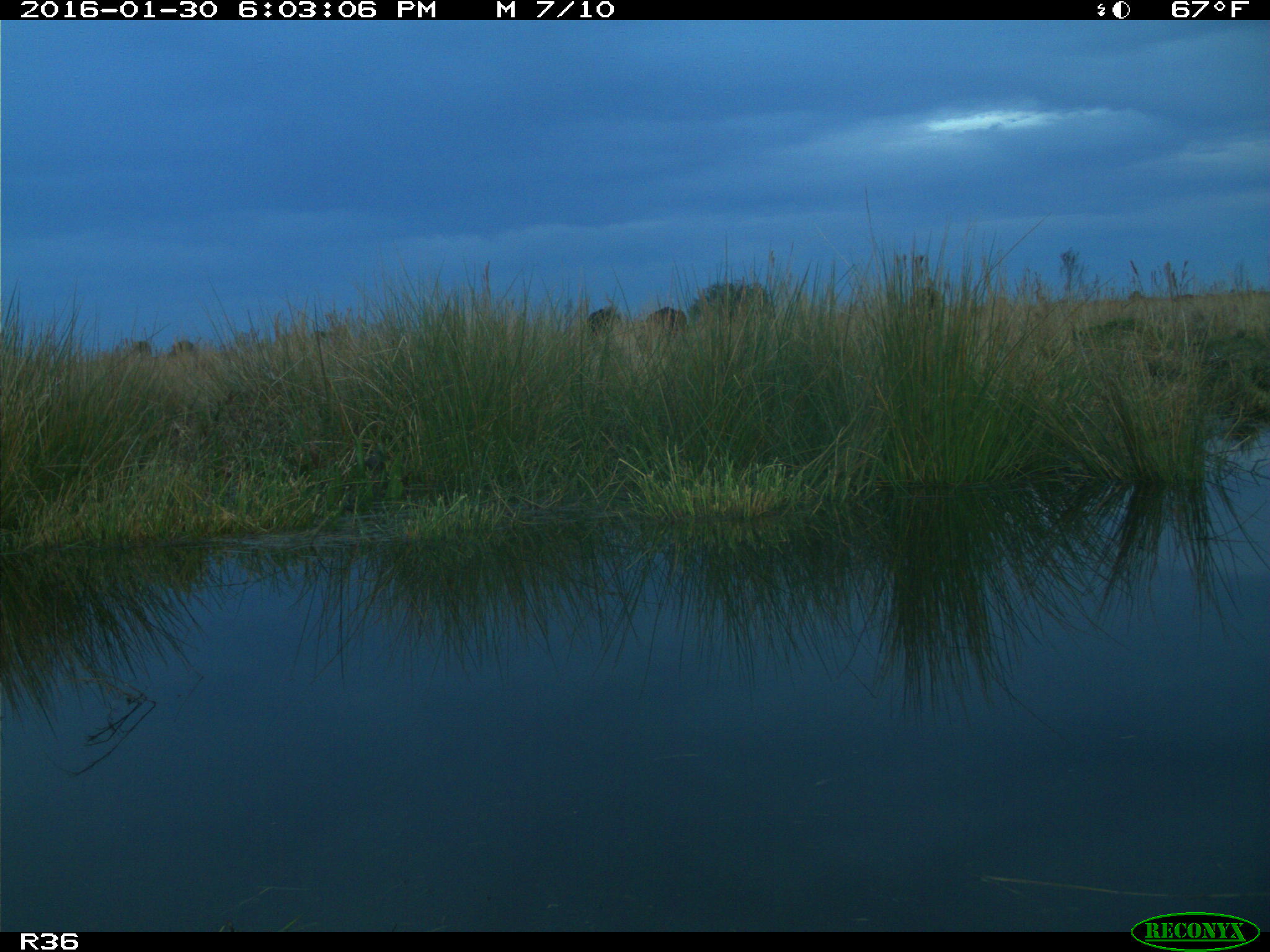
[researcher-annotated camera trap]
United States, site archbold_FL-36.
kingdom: Animalia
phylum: Chordata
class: Mammalia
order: Artiodactyla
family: Bovidae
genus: Bos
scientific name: Bos taurus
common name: domestic cow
Bos taurus (domestic cow).